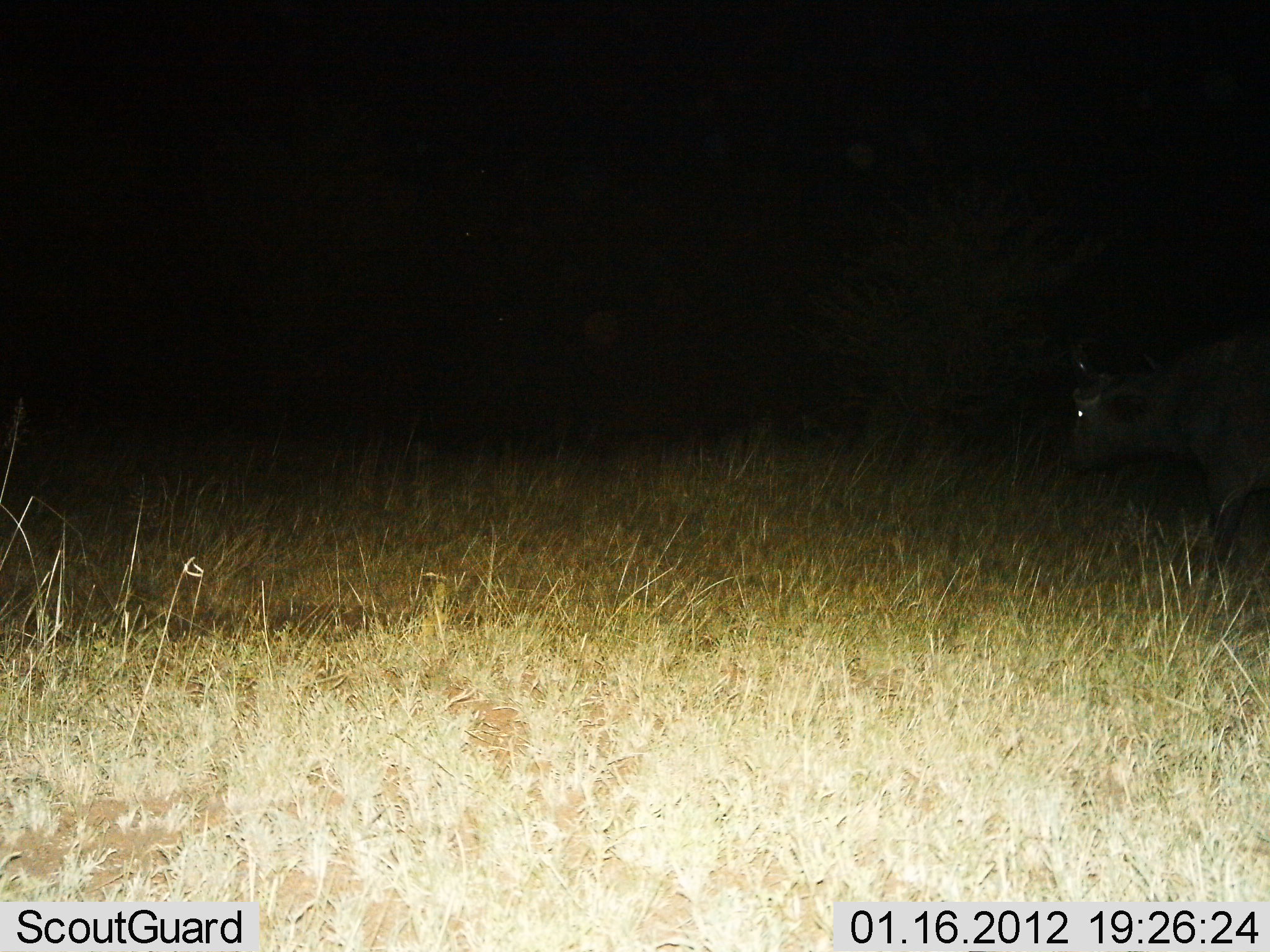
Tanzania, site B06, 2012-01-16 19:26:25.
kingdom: Animalia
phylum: Chordata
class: Mammalia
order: Artiodactyla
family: Bovidae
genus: Syncerus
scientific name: Syncerus caffer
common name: cape buffalo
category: buffalo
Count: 1.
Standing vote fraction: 20%.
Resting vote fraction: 0%.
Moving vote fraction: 80%.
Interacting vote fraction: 0%.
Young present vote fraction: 0%.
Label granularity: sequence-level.